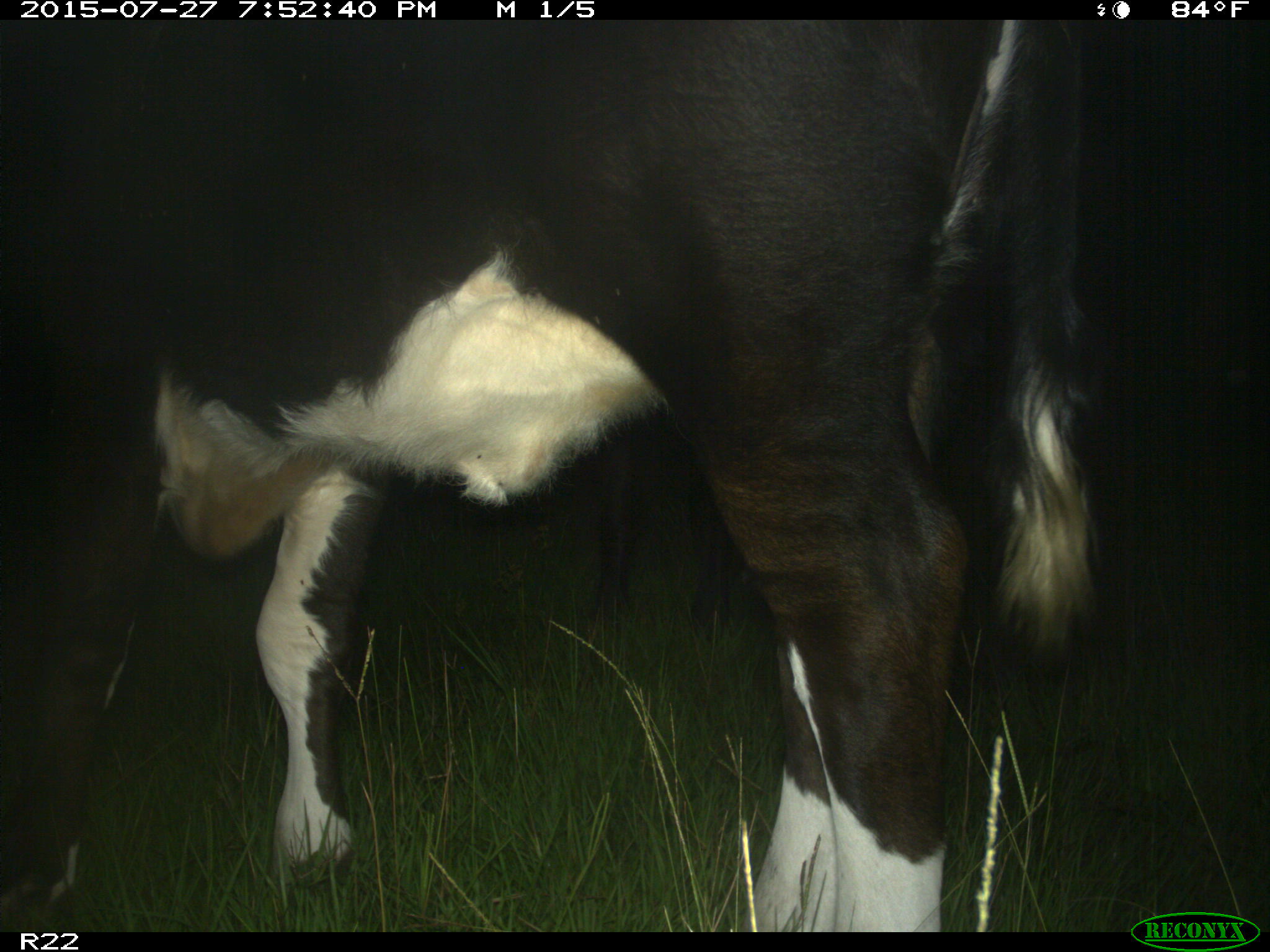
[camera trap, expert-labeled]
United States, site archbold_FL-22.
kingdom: Animalia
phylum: Chordata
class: Mammalia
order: Artiodactyla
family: Bovidae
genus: Bos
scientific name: Bos taurus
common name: domestic cow